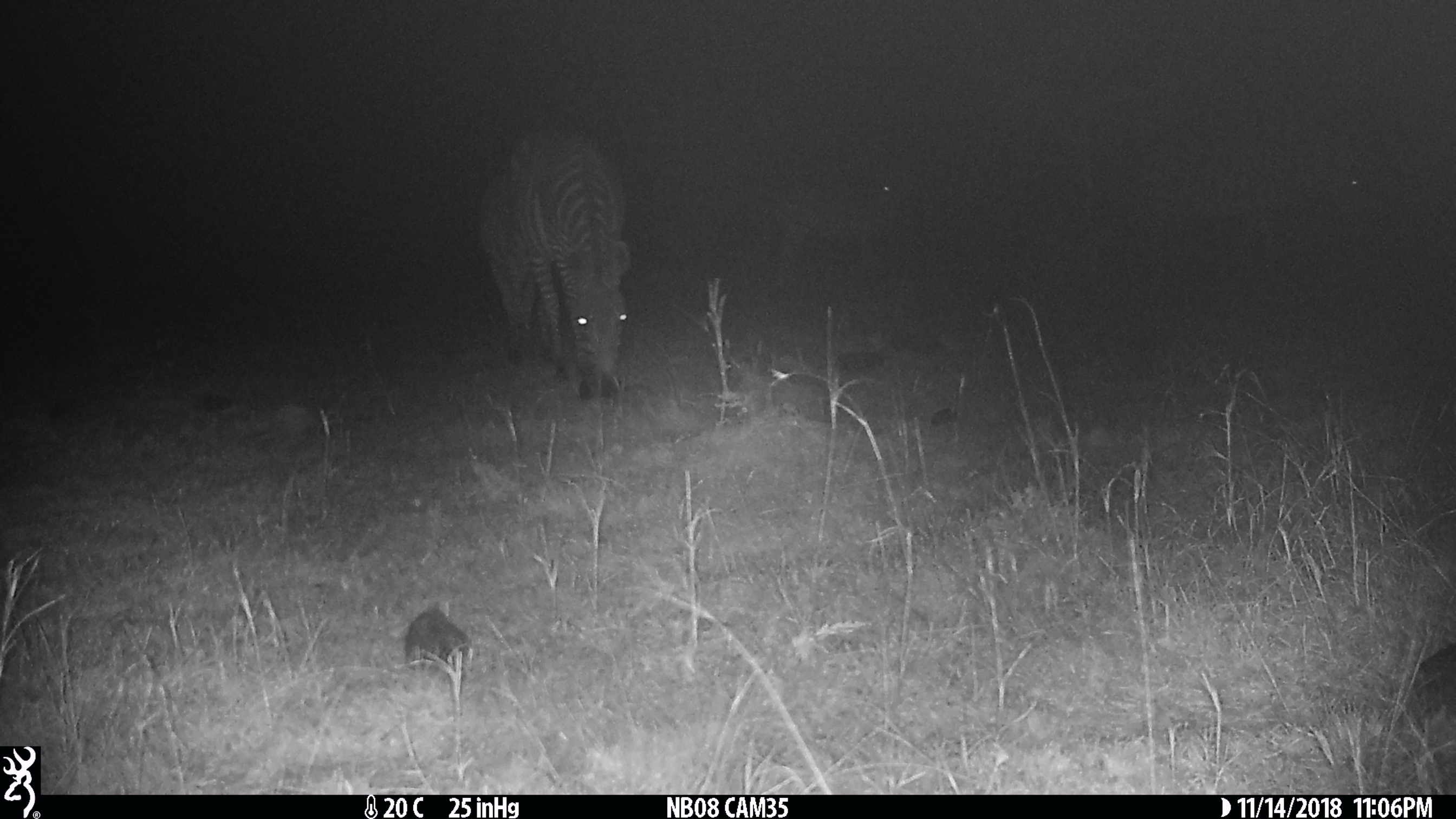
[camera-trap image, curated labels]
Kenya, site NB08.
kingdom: Animalia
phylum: Chordata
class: Mammalia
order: Perissodactyla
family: Equidae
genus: Equus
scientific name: Equus quagga burchellii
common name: burchell's zebra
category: zebra